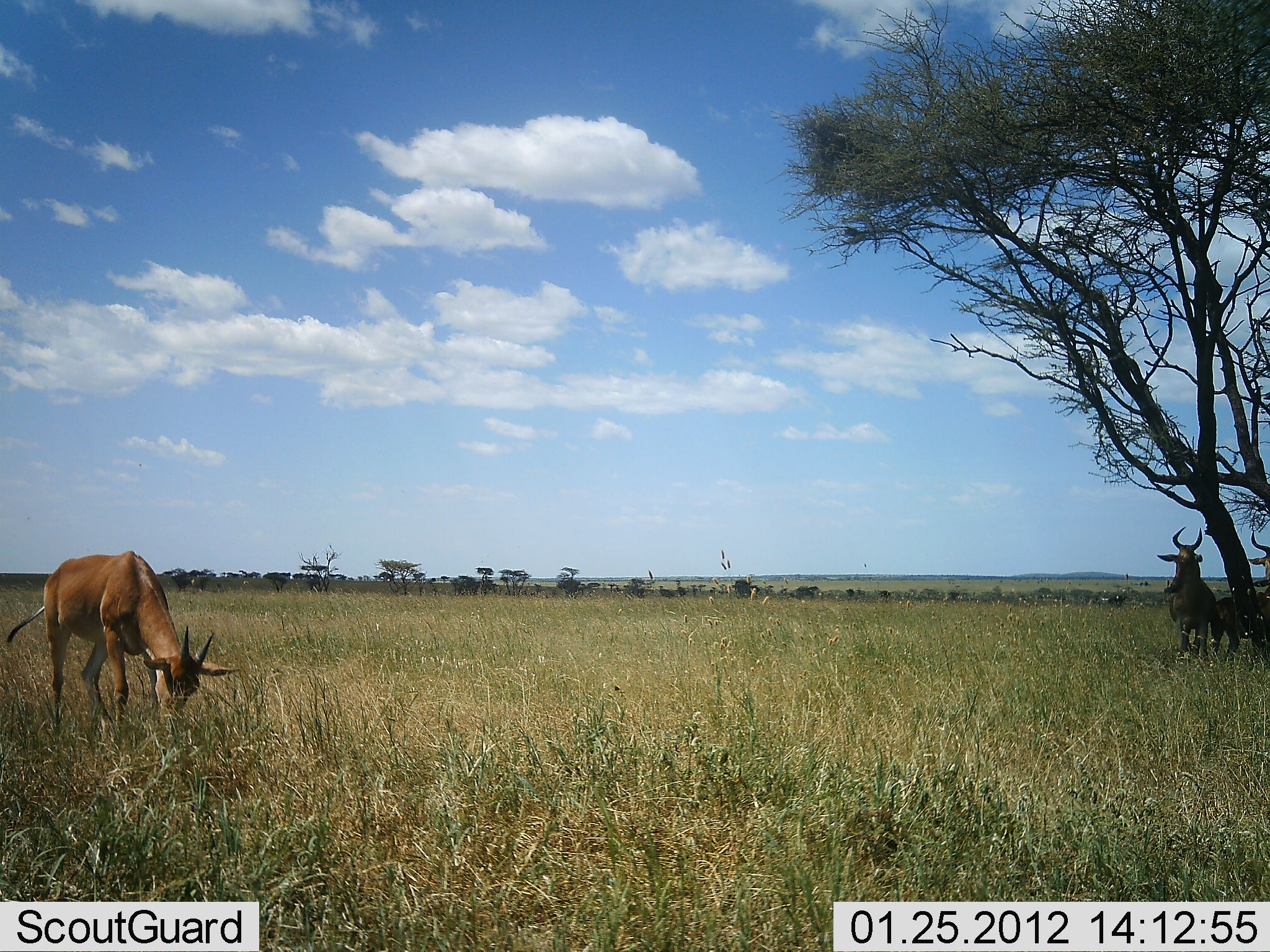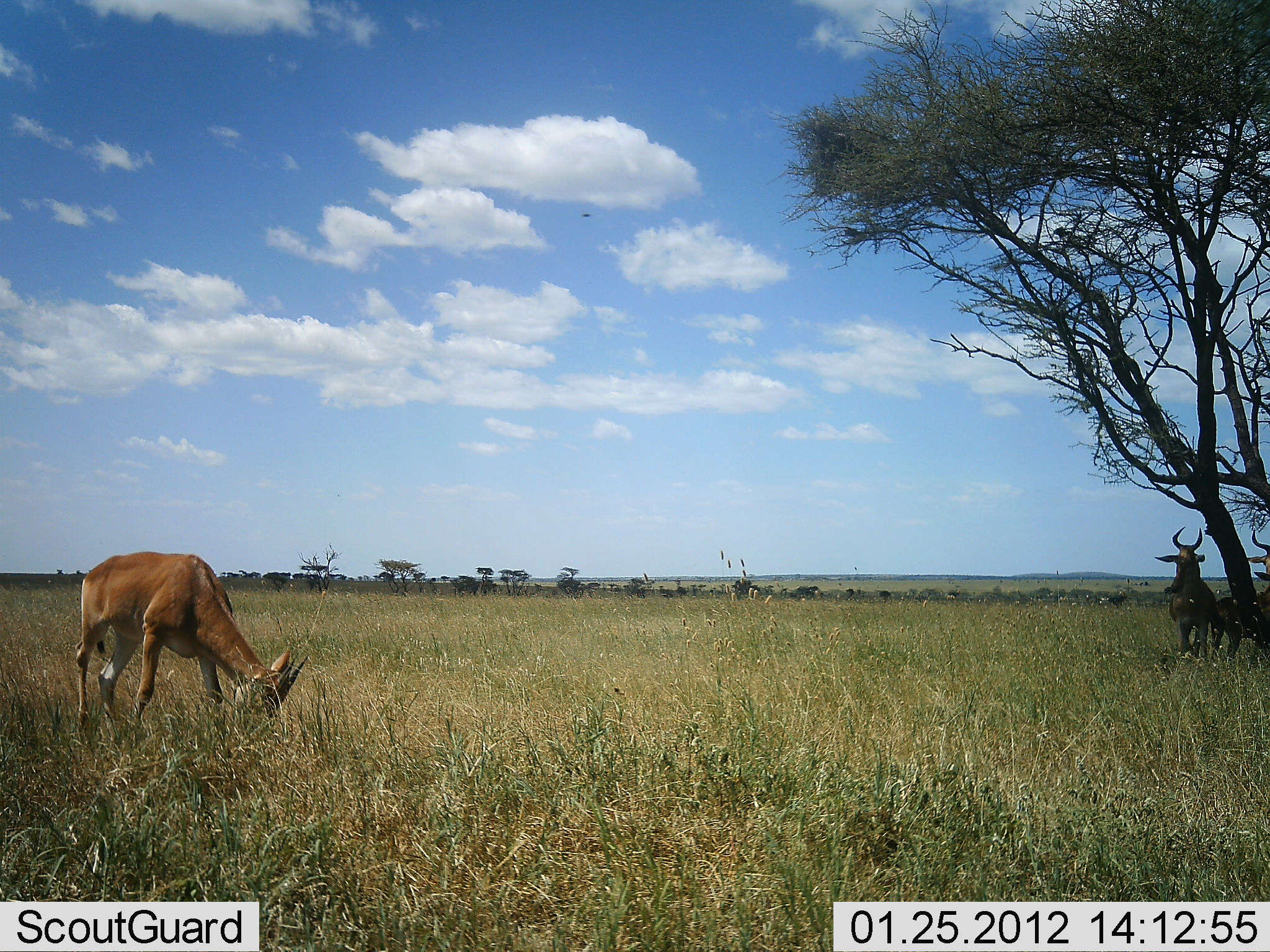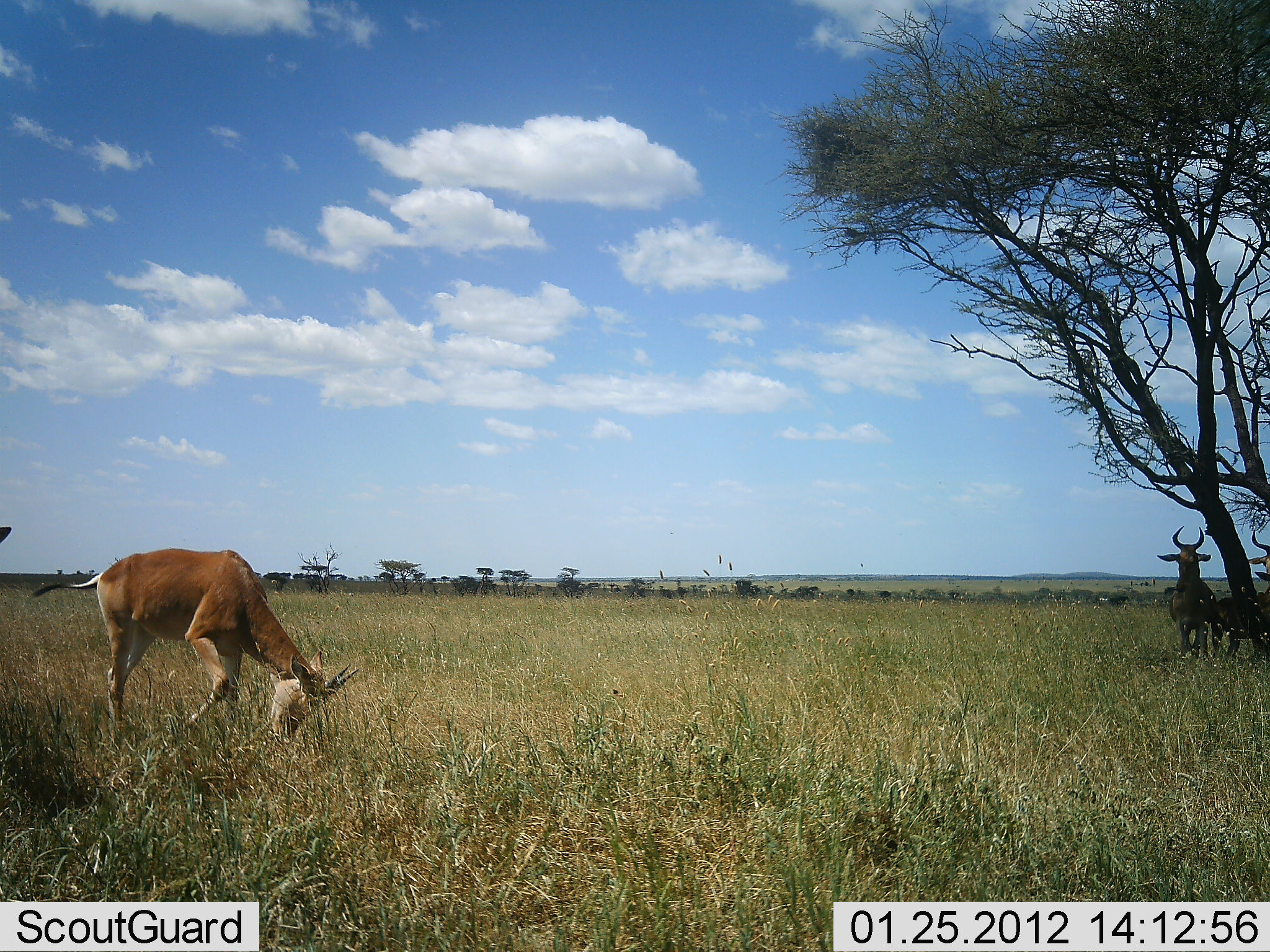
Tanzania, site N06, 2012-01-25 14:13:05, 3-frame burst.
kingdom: Animalia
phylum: Chordata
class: Mammalia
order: Artiodactyla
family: Bovidae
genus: Alcelaphus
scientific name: Alcelaphus buselaphus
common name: hartebeest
Hartebeest (Alcelaphus buselaphus), count 3. Behavior (volunteer vote fractions): standing 84%, resting 20%, moving 32%, interacting 0%. Young present (vote fraction): 28%. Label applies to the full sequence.